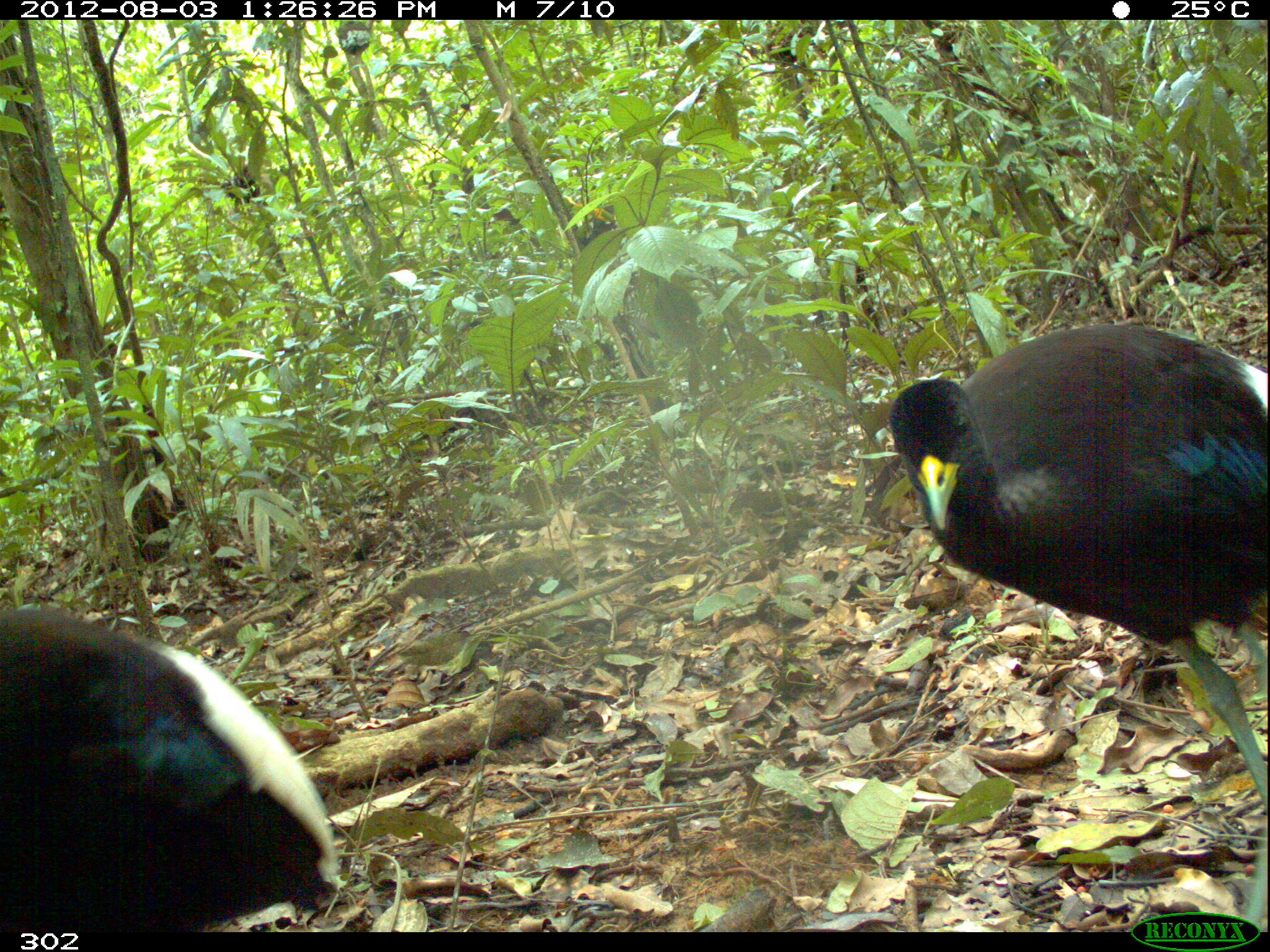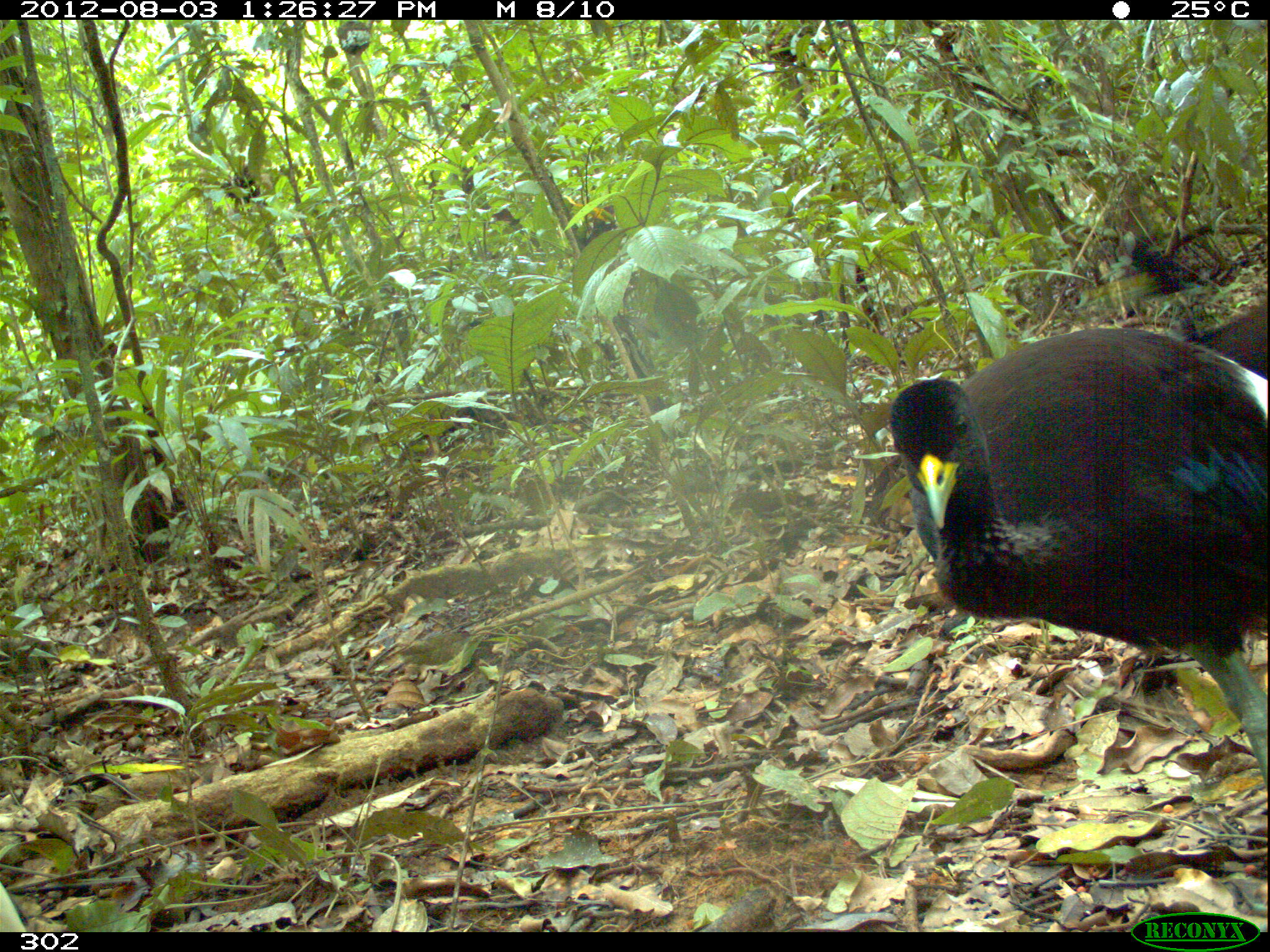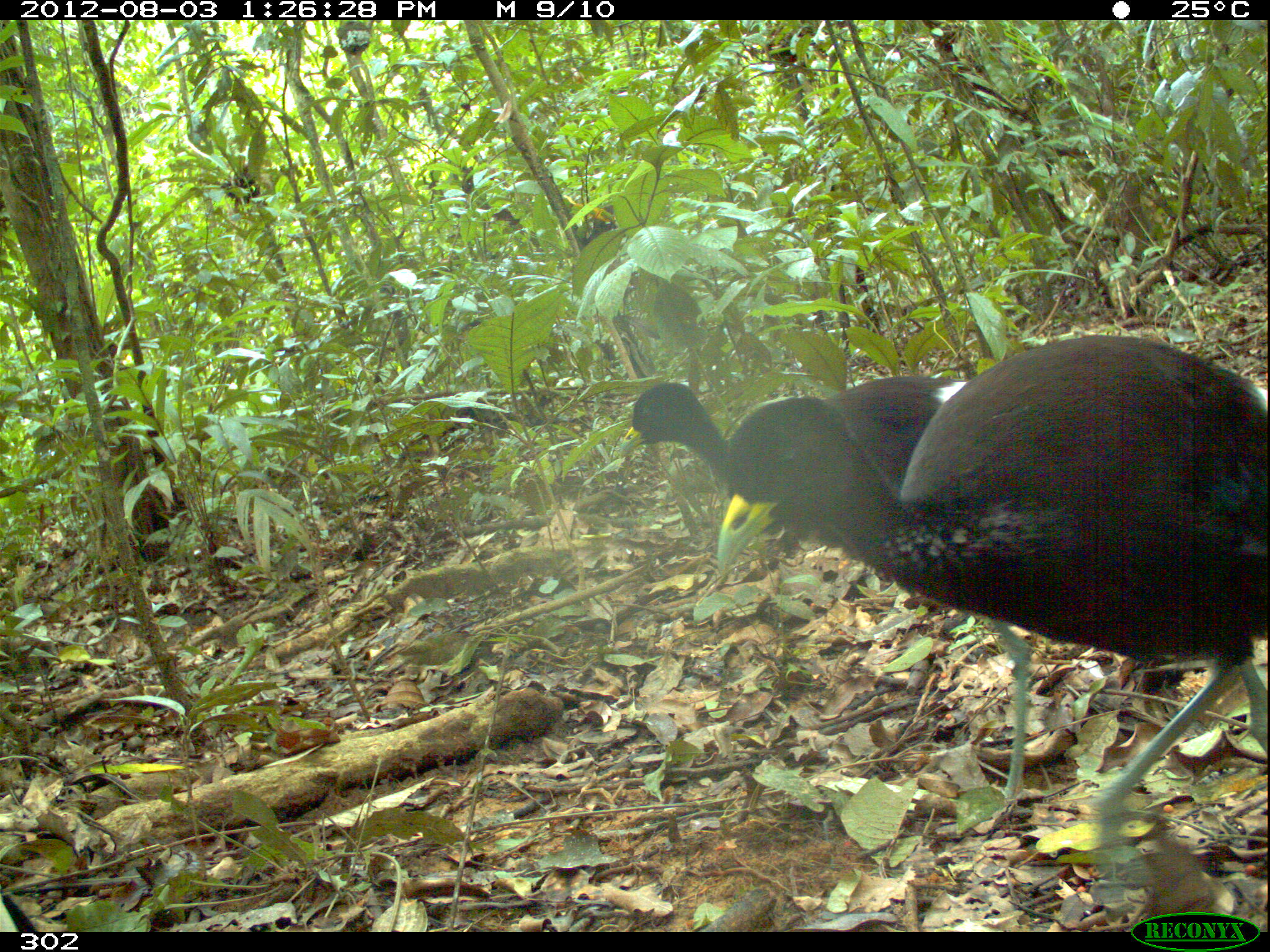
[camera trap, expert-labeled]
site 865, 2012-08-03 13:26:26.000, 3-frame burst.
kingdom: Animalia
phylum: Chordata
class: Aves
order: Gruiformes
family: Psophiidae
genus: Psophia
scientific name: Psophia leucoptera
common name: pale-winged trumpeter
Psophia leucoptera (pale-winged trumpeter).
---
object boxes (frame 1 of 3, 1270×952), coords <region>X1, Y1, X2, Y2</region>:
psophia leucoptera: <region>885, 323, 1270, 931</region>; <region>0, 604, 343, 931</region>